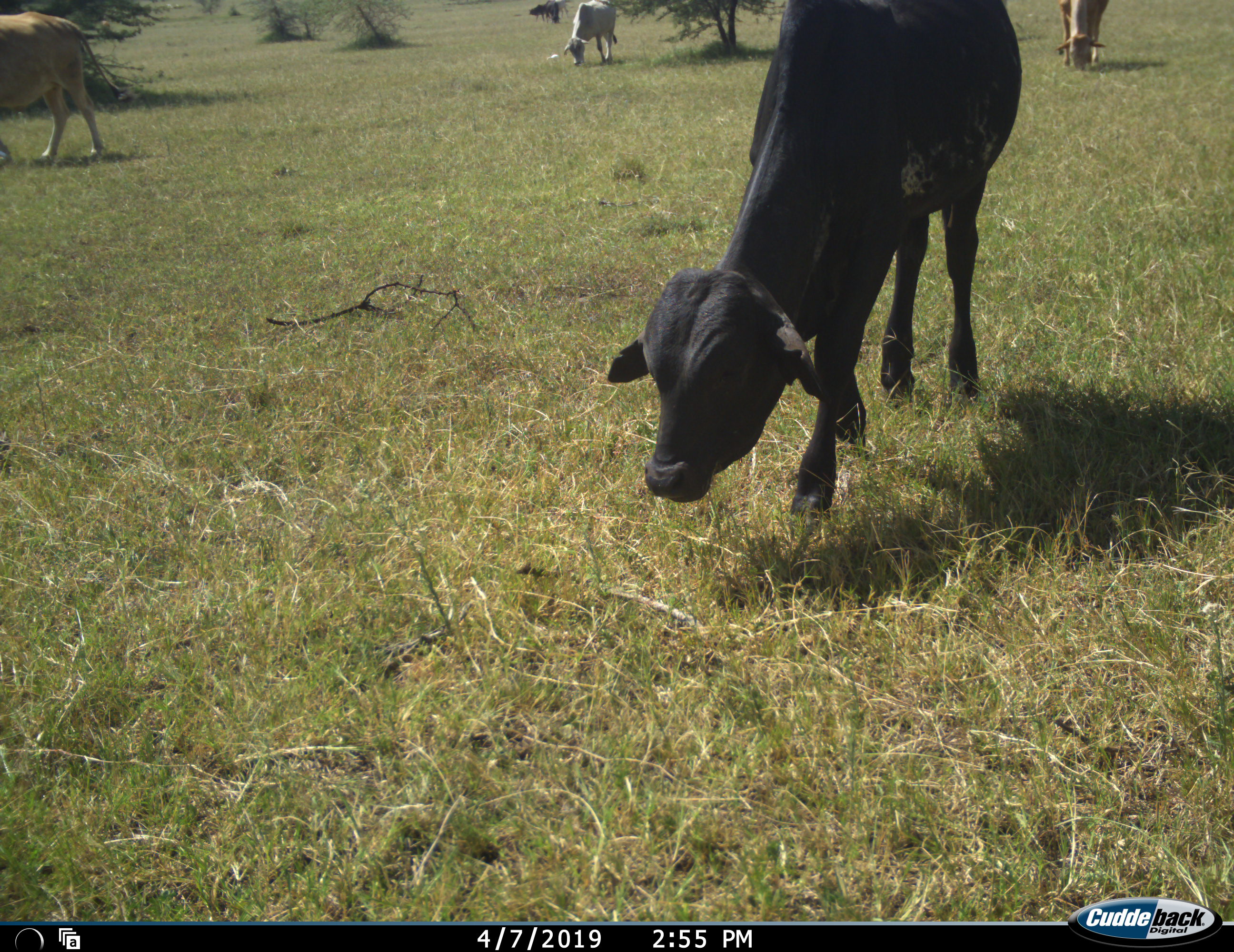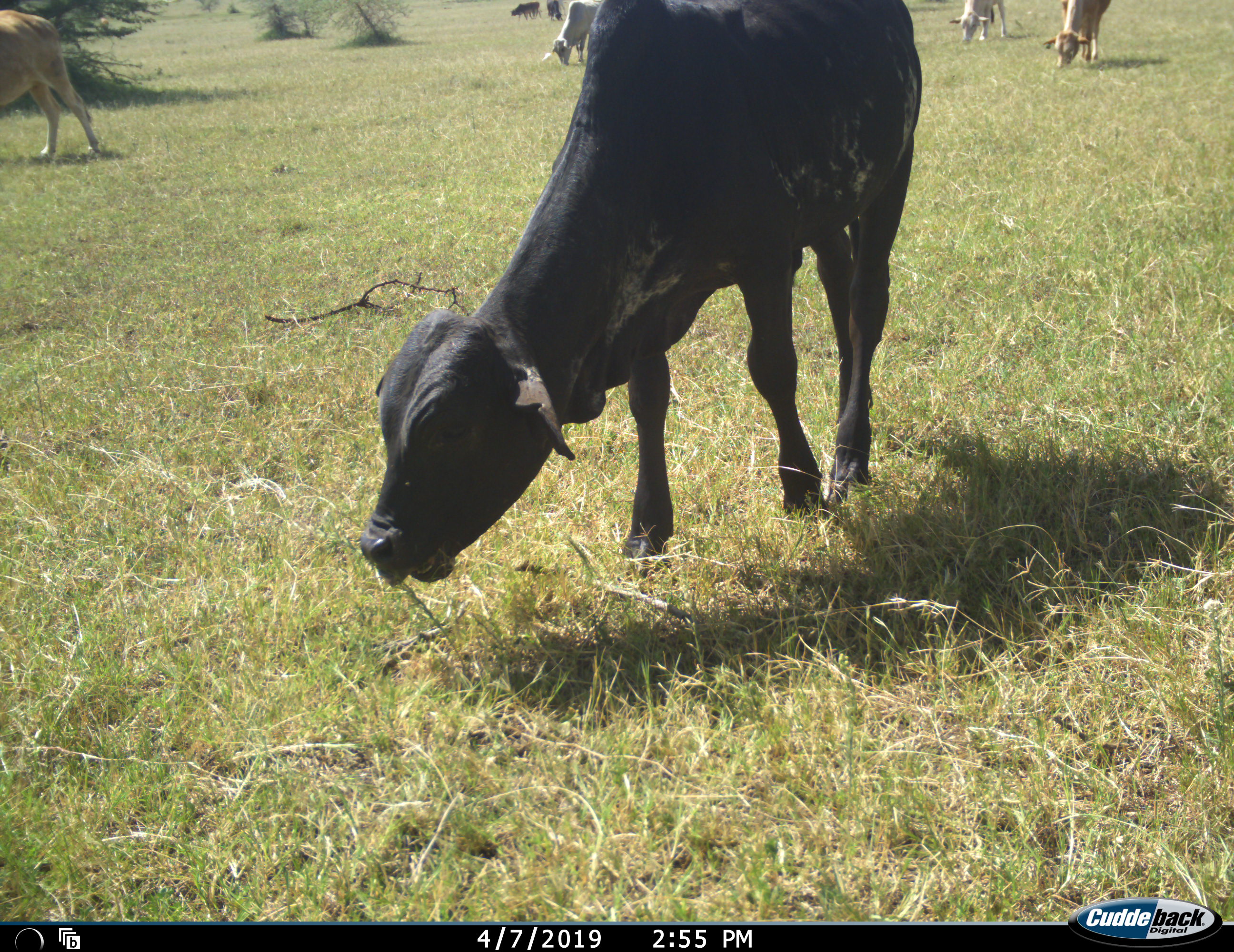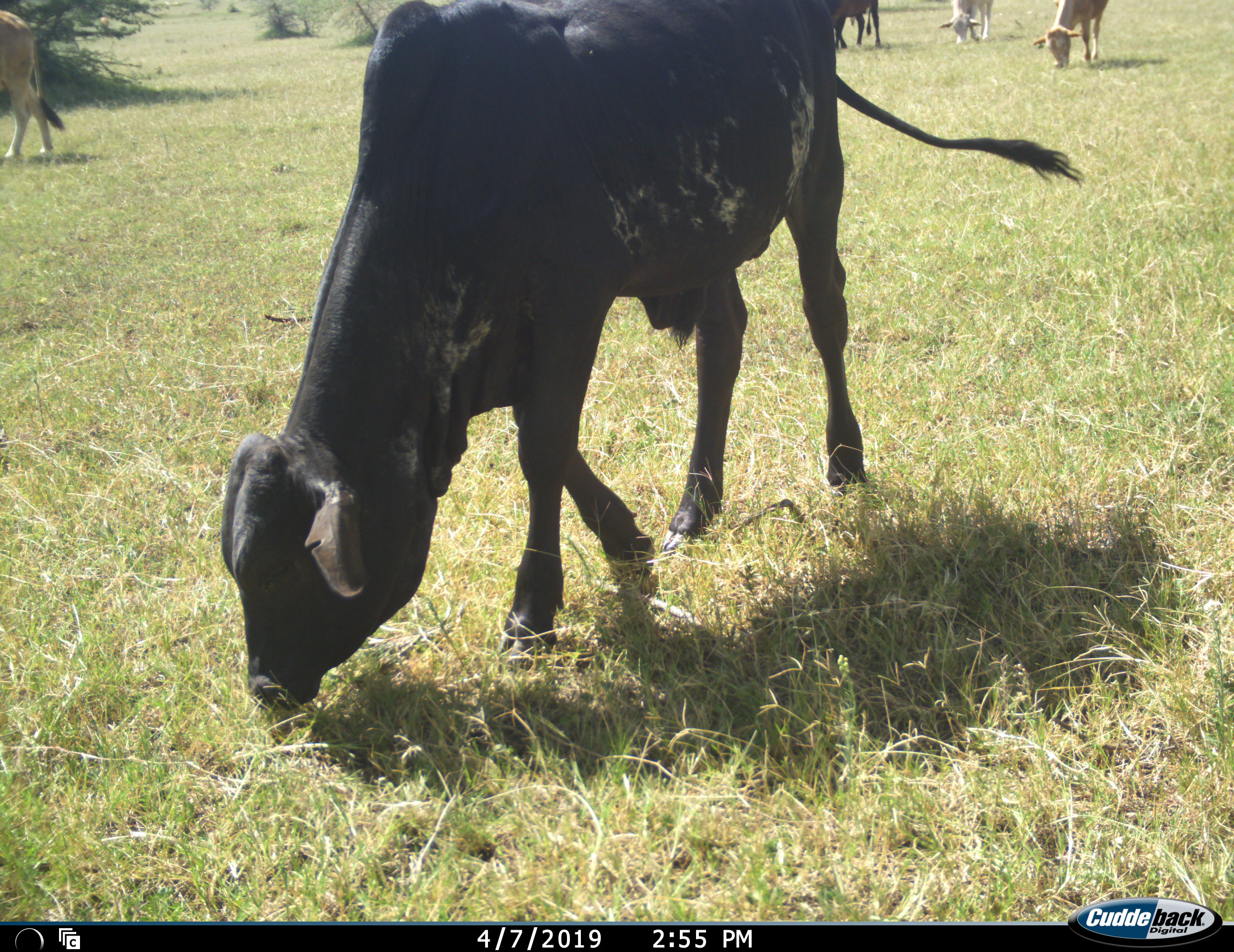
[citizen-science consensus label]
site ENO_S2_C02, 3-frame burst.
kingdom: Animalia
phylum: Chordata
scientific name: Vertebrata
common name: domestic animal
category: domesticanimal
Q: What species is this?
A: Domesticanimal (domestic animal) (Vertebrata).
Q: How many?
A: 7.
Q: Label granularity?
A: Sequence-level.